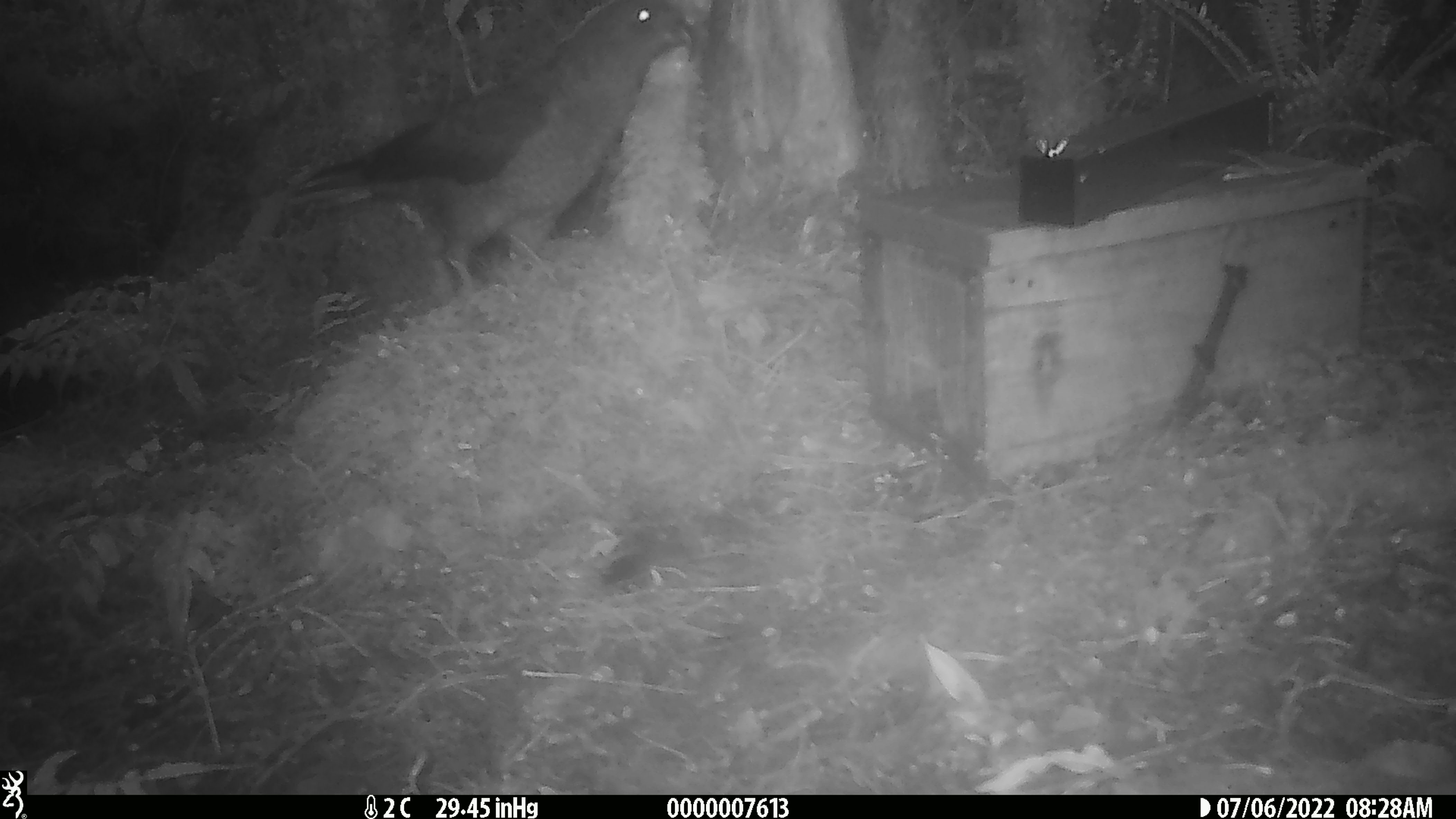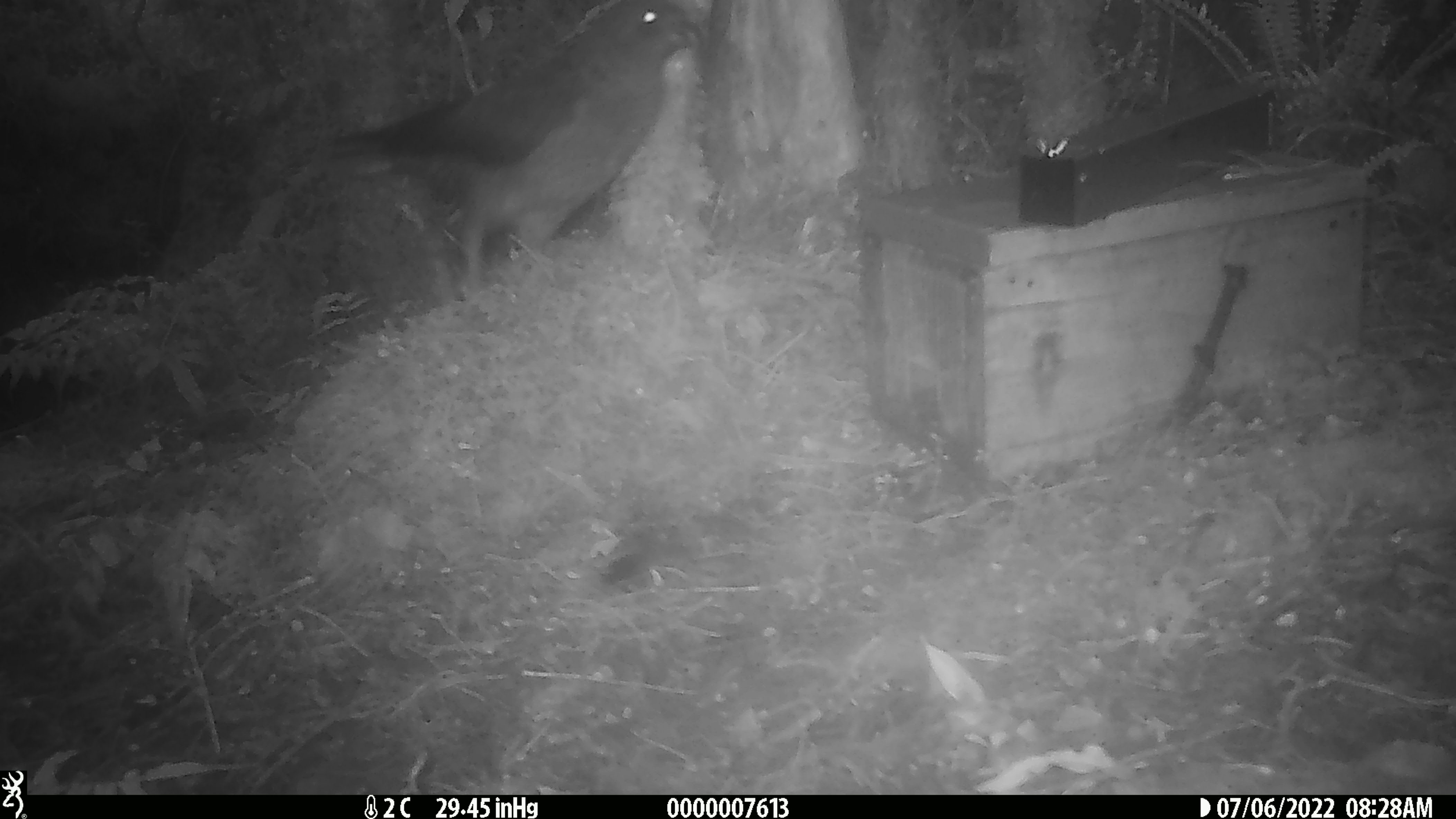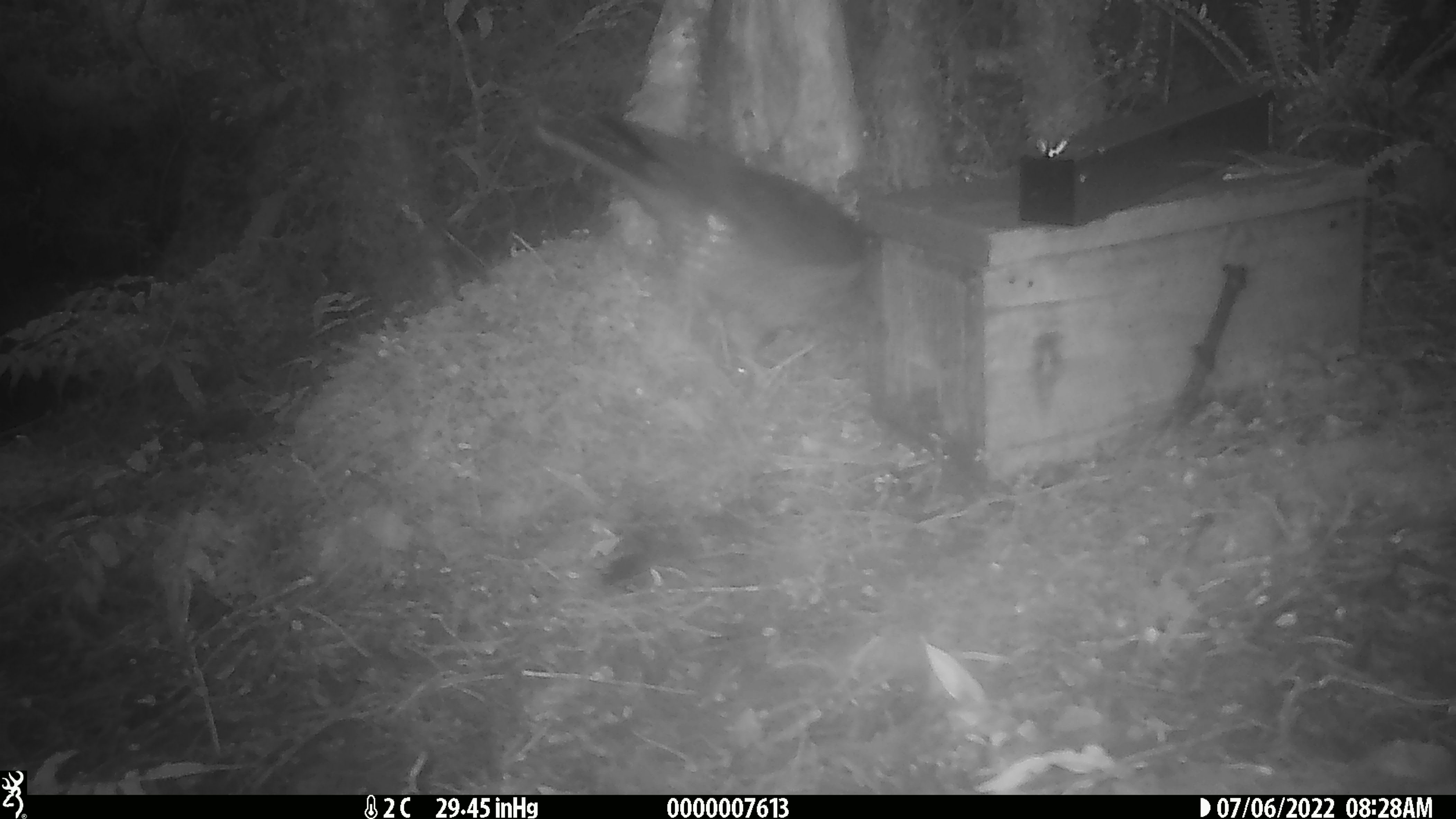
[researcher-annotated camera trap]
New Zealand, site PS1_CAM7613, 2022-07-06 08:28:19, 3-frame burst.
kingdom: Animalia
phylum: Chordata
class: Aves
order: Psittaciformes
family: Strigopidae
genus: Nestor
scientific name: Nestor notabilis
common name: kea